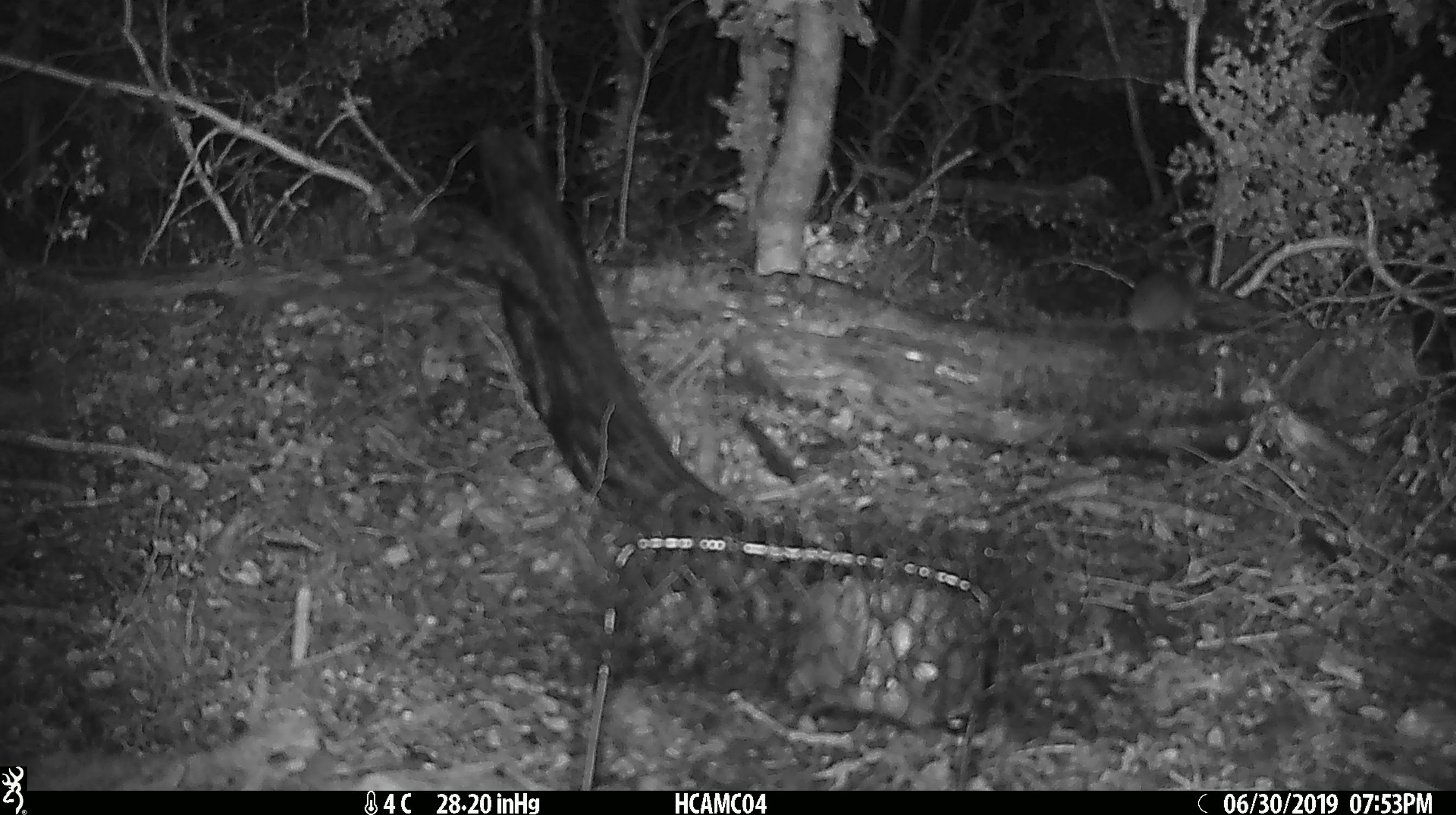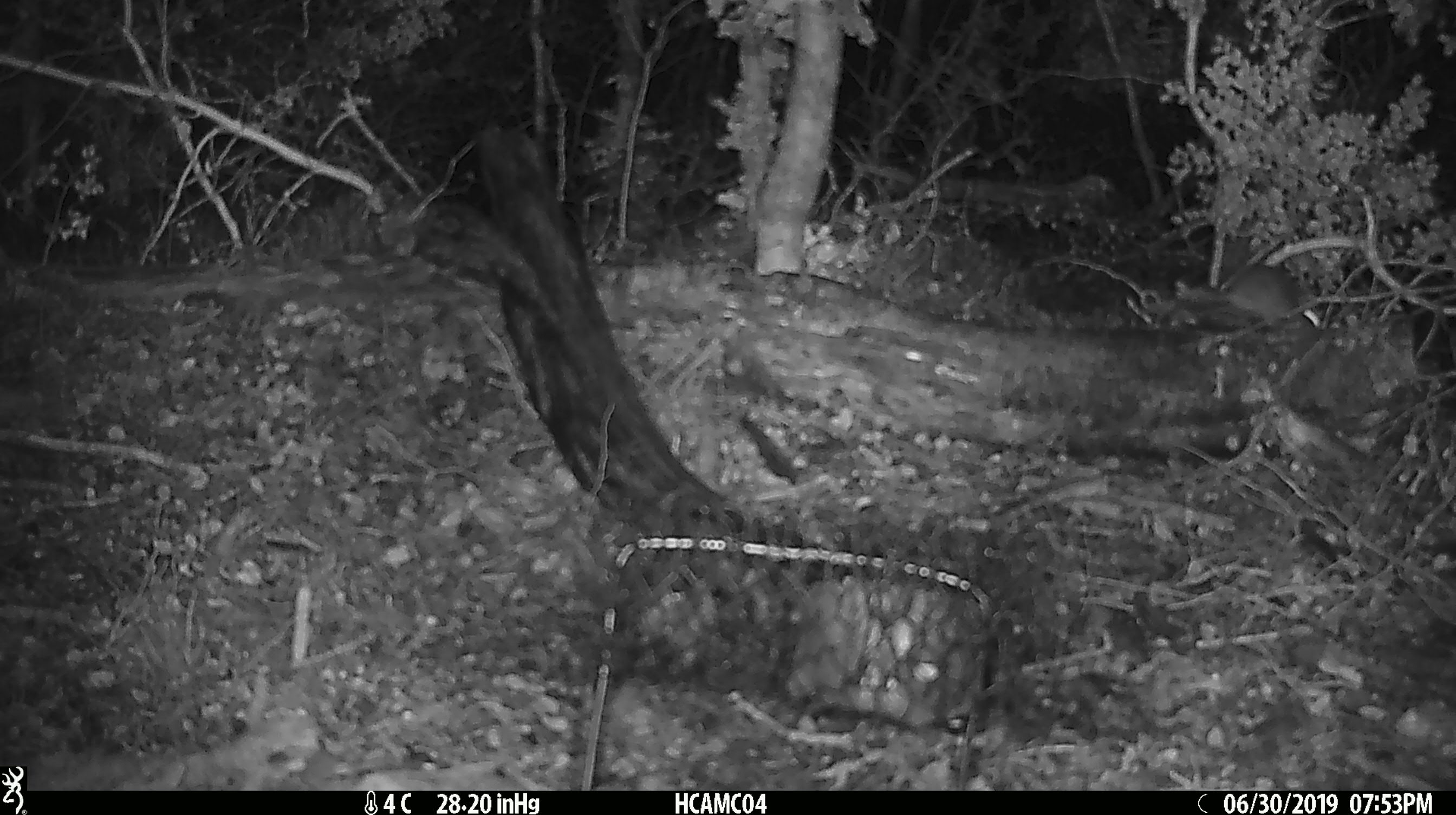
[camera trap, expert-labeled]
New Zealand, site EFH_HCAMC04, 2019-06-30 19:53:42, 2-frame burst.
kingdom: Animalia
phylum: Chordata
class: Mammalia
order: Rodentia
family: Muridae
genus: Mus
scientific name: Mus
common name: mouse